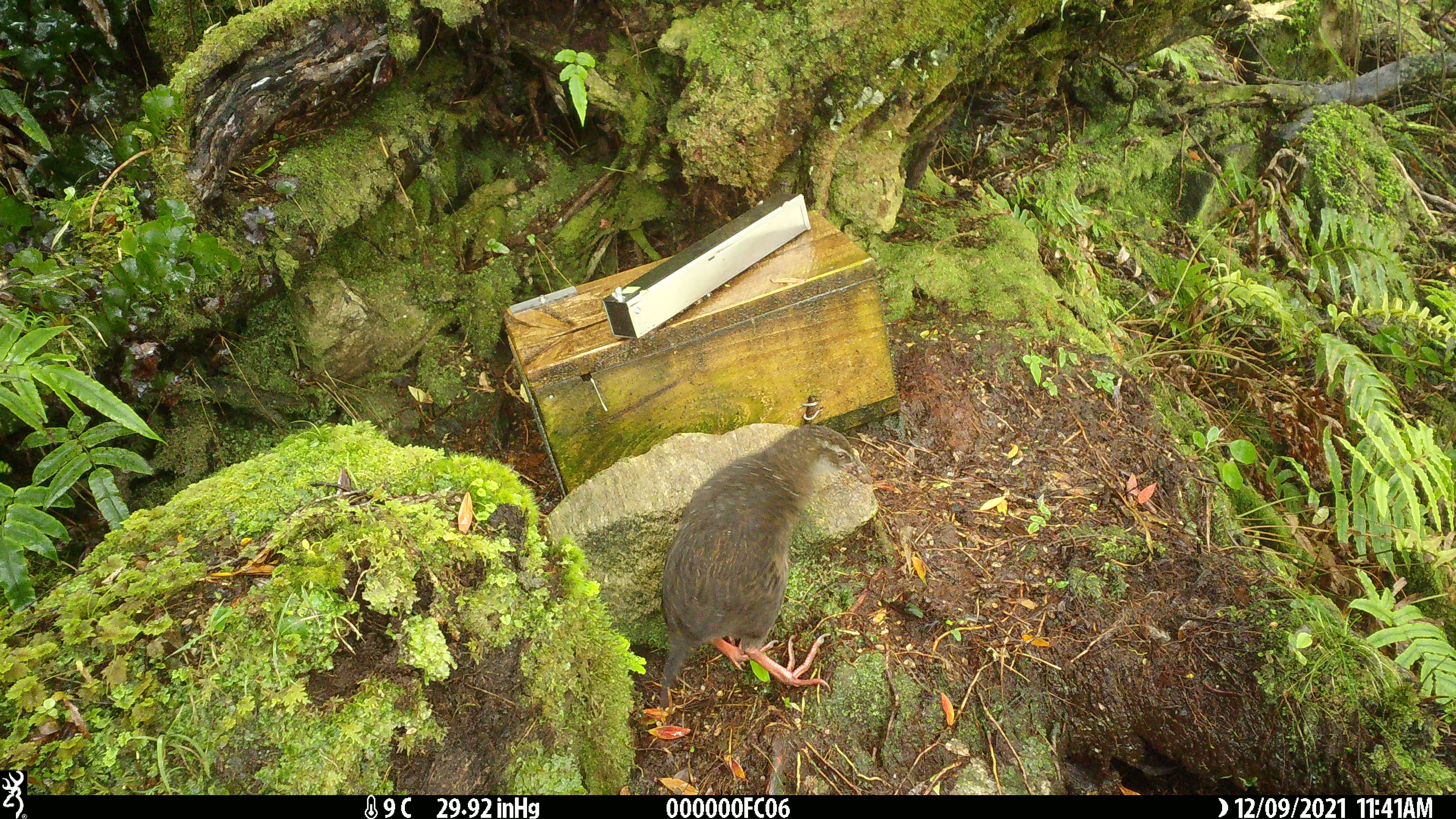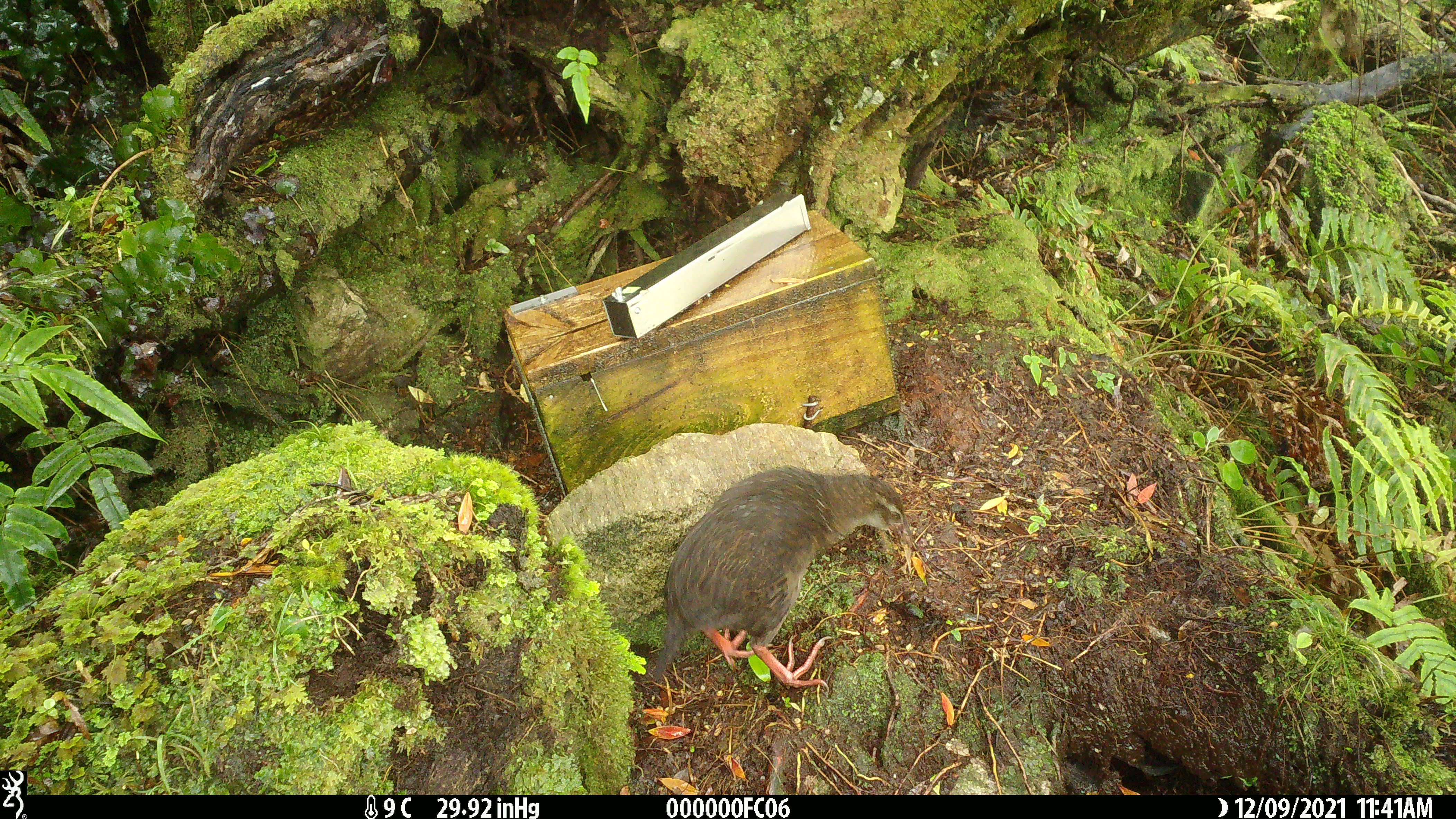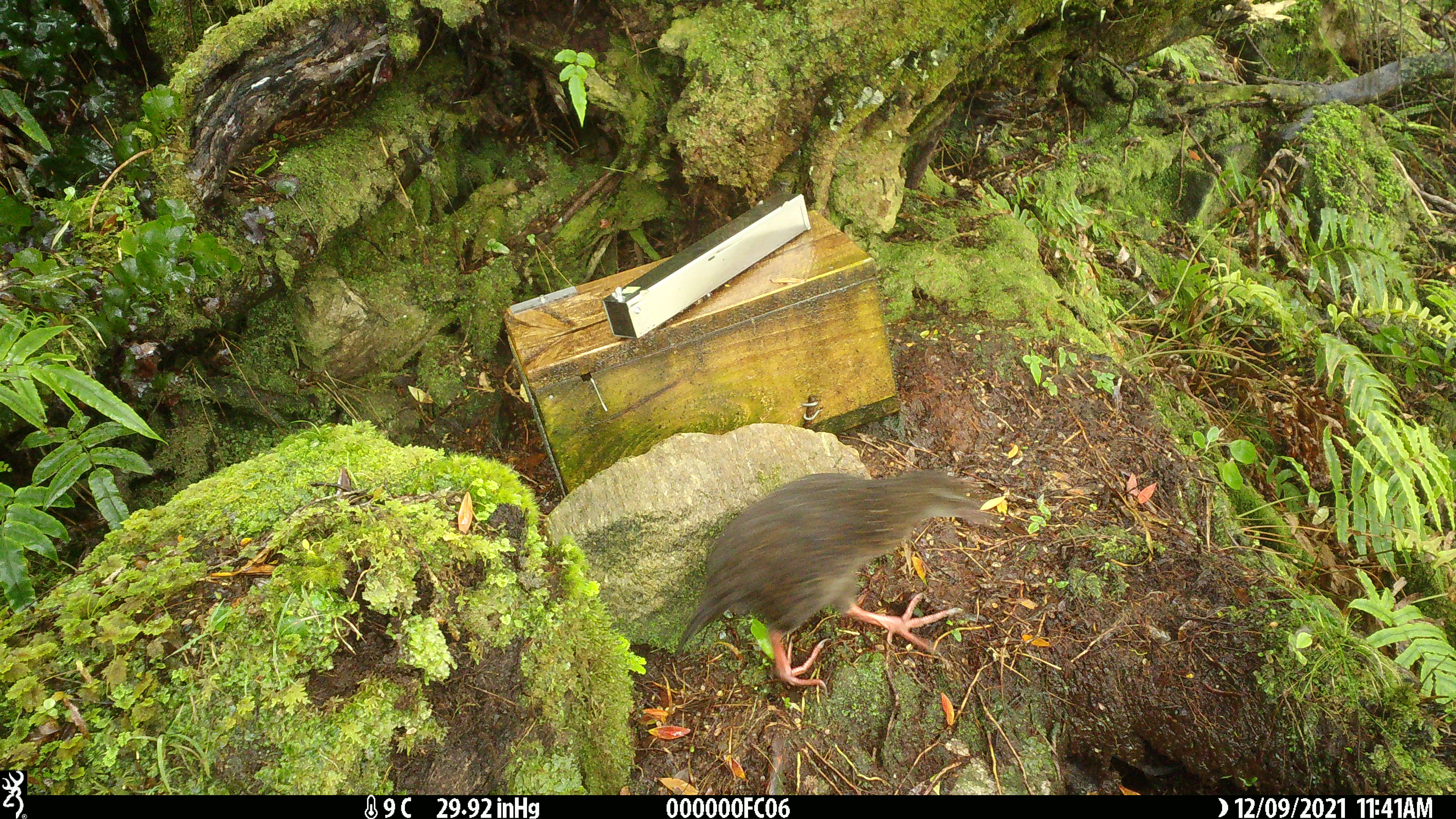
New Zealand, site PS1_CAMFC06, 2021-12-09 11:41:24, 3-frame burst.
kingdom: Animalia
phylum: Chordata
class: Aves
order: Gruiformes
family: Rallidae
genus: Gallirallus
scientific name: Gallirallus australis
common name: weka